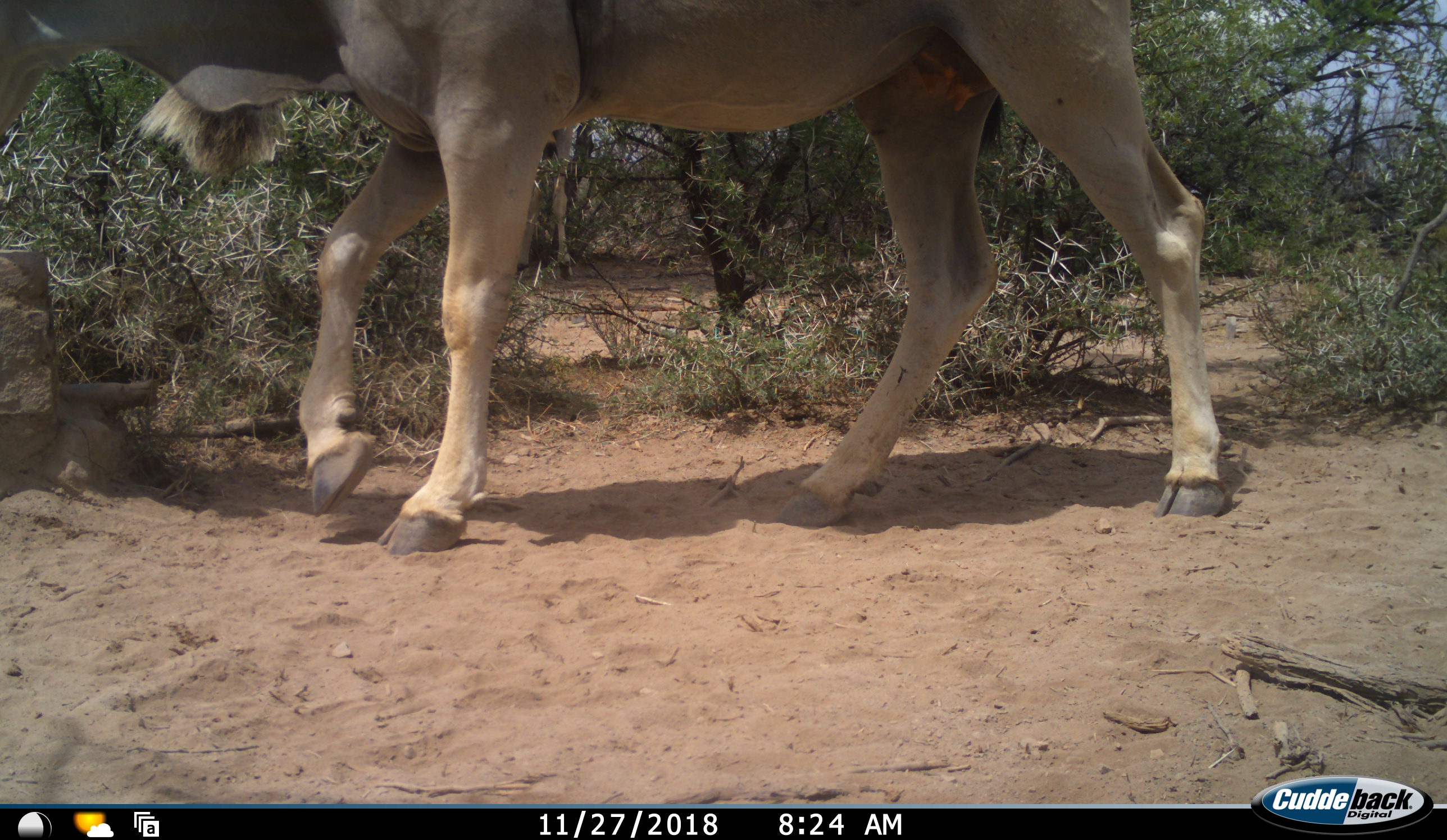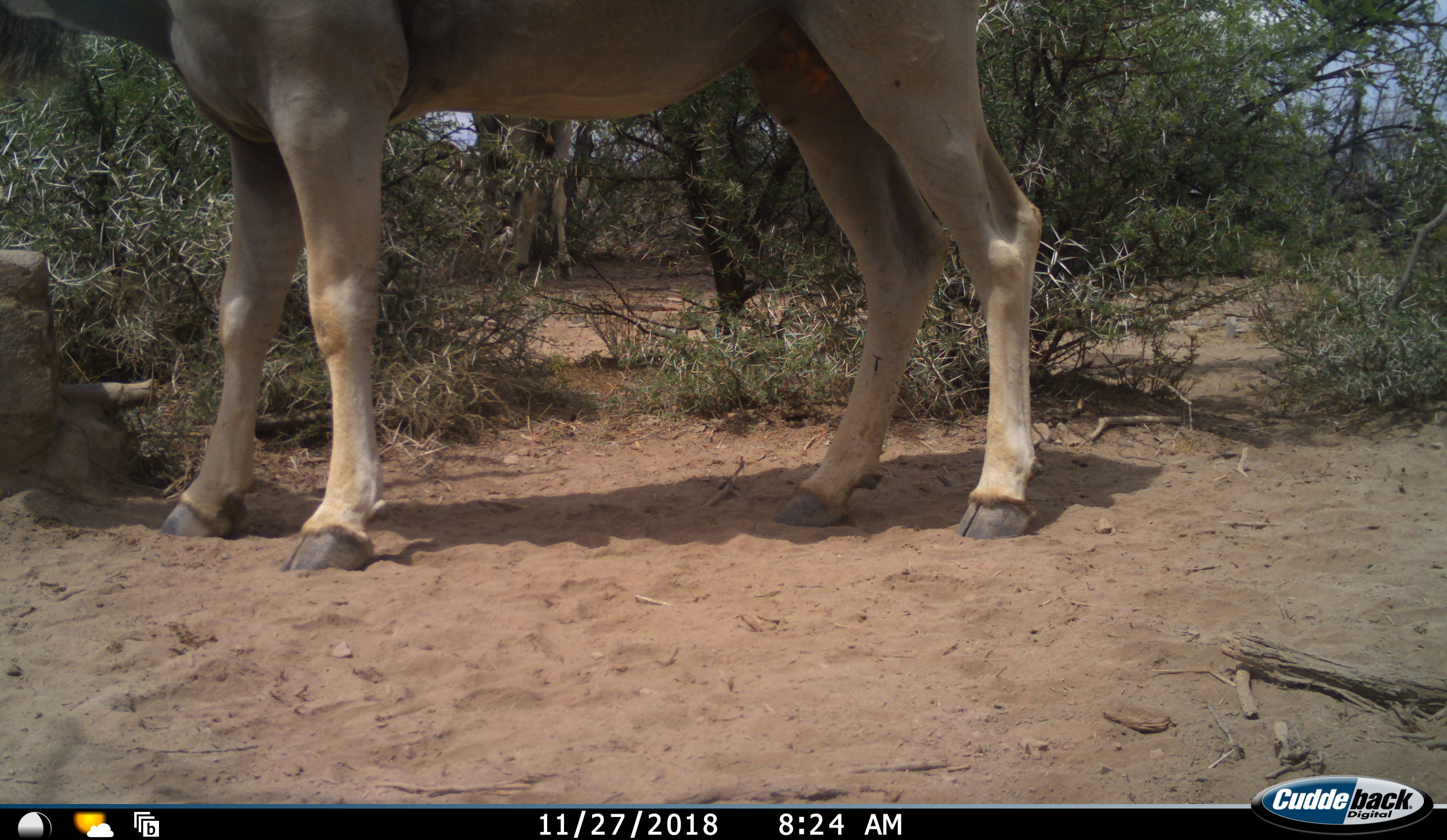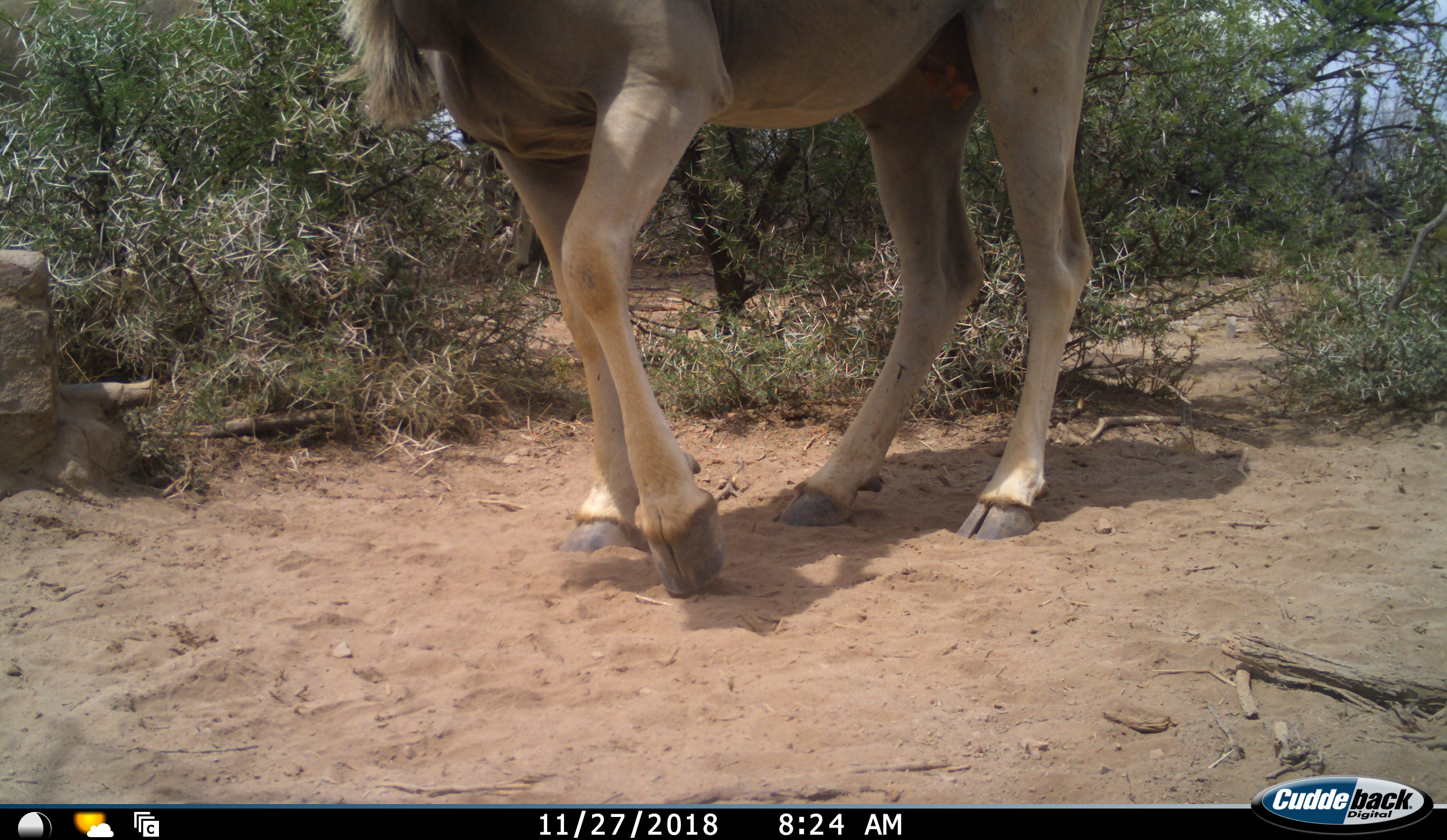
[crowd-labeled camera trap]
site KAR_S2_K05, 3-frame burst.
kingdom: Animalia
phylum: Chordata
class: Mammalia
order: Artiodactyla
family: Bovidae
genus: Tragelaphus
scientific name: Tragelaphus oryx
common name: eland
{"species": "eland (Tragelaphus oryx)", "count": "1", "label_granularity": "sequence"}